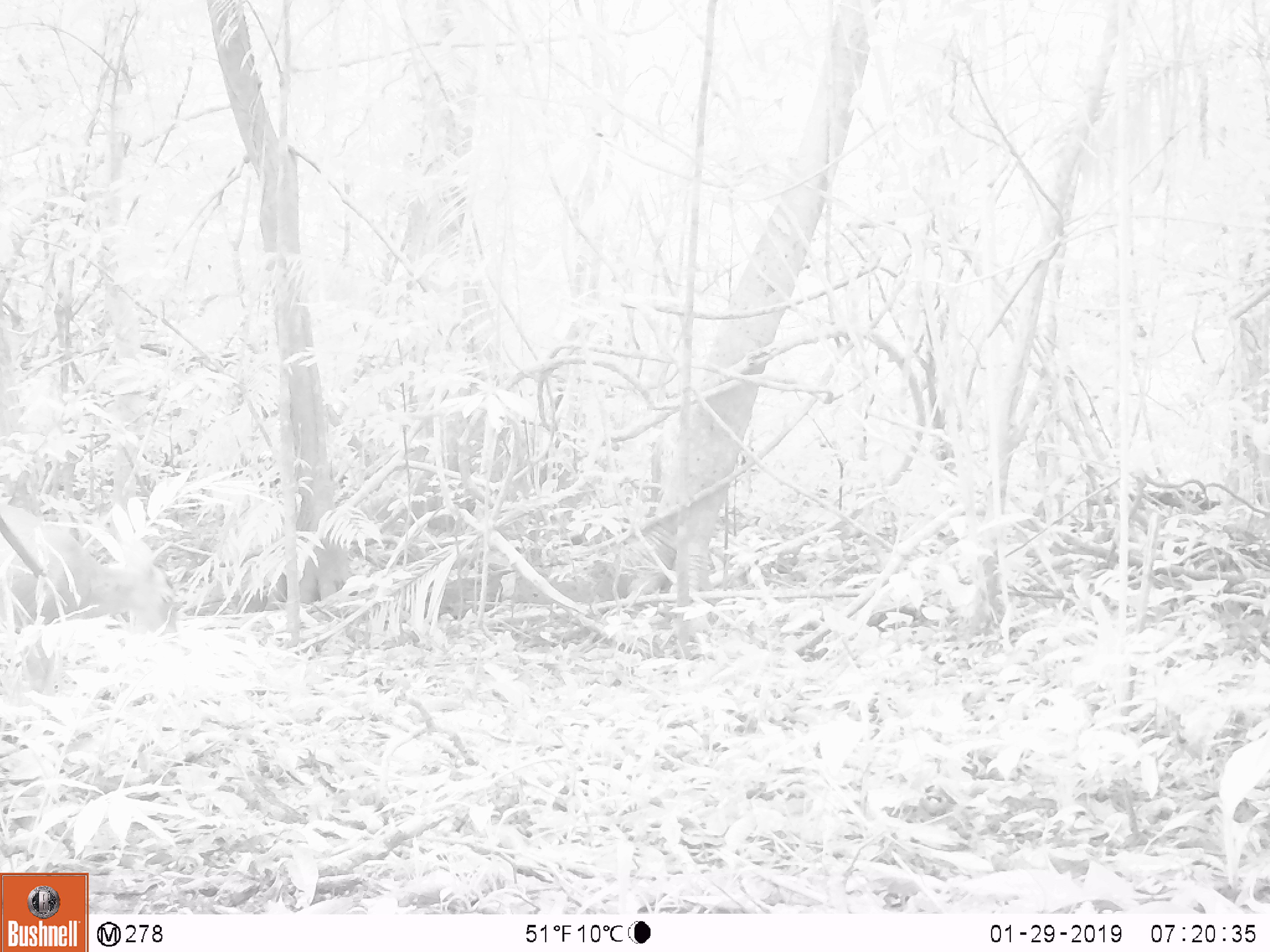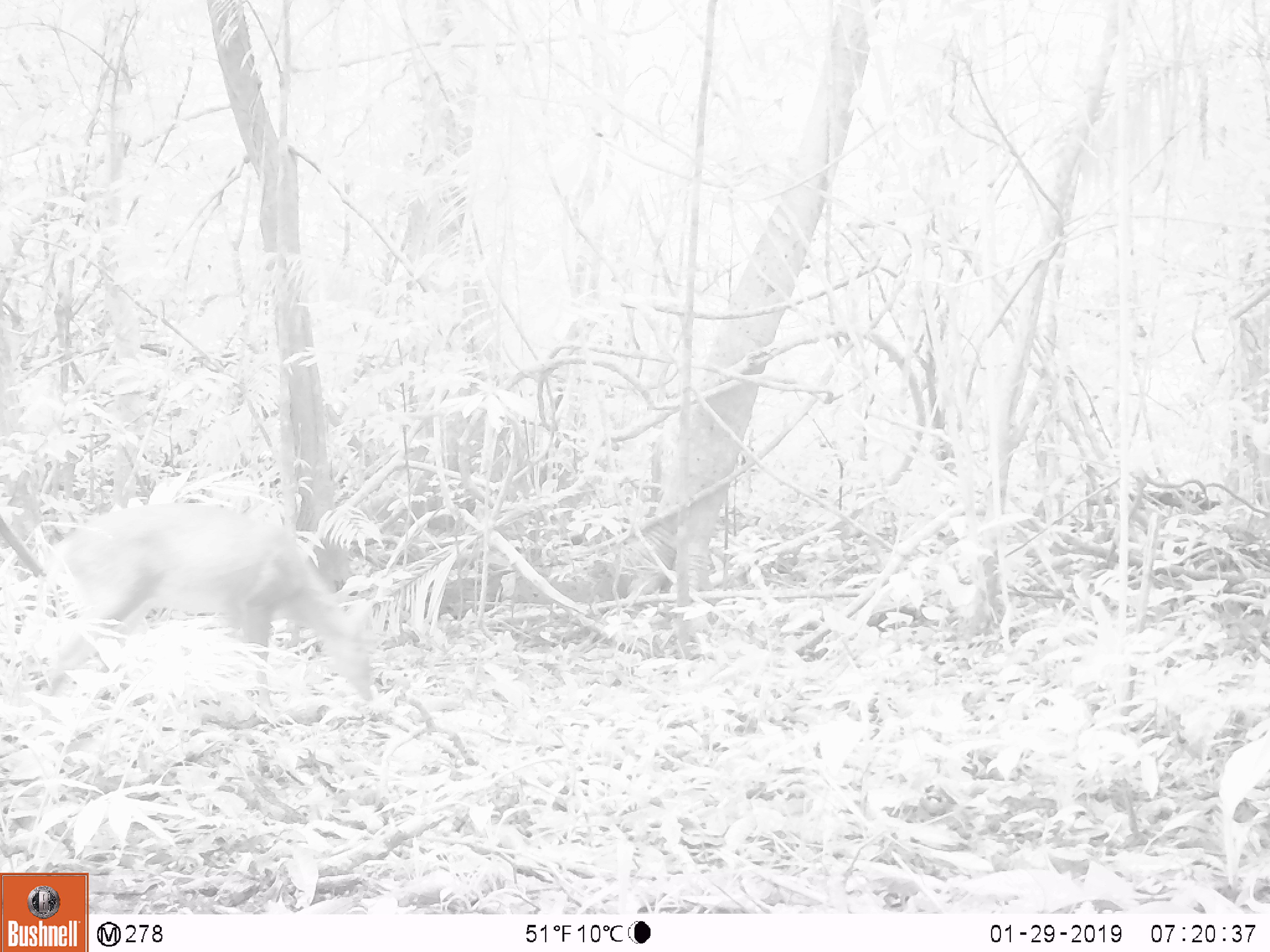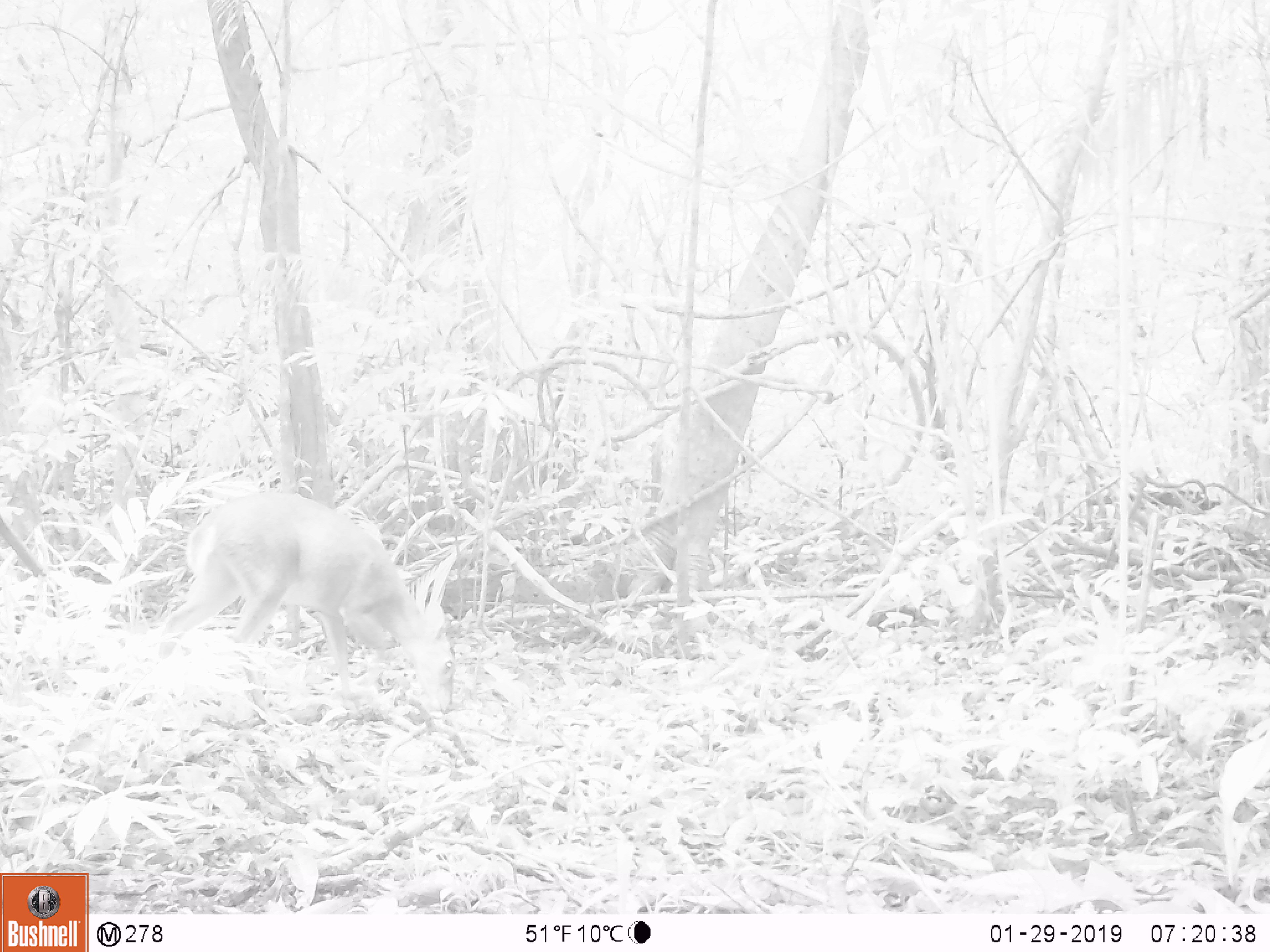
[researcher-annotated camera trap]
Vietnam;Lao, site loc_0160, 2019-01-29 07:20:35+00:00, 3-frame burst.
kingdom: Animalia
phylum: Chordata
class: Mammalia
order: Artiodactyla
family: Cervidae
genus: Muntiacus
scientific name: Muntiacus vuquangensis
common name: large-antlered muntjac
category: large antlered muntjac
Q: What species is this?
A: Large antlered muntjac (large-antlered muntjac) (Muntiacus vuquangensis).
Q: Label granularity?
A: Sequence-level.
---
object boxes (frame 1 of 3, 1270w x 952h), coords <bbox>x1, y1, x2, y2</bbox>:
large antlered muntjac: <bbox>0, 504, 179, 694</bbox>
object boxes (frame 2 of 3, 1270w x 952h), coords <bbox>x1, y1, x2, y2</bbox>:
large antlered muntjac: <bbox>33, 503, 373, 702</bbox>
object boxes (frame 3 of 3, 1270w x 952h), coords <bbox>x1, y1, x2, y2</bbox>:
large antlered muntjac: <bbox>156, 489, 453, 715</bbox>